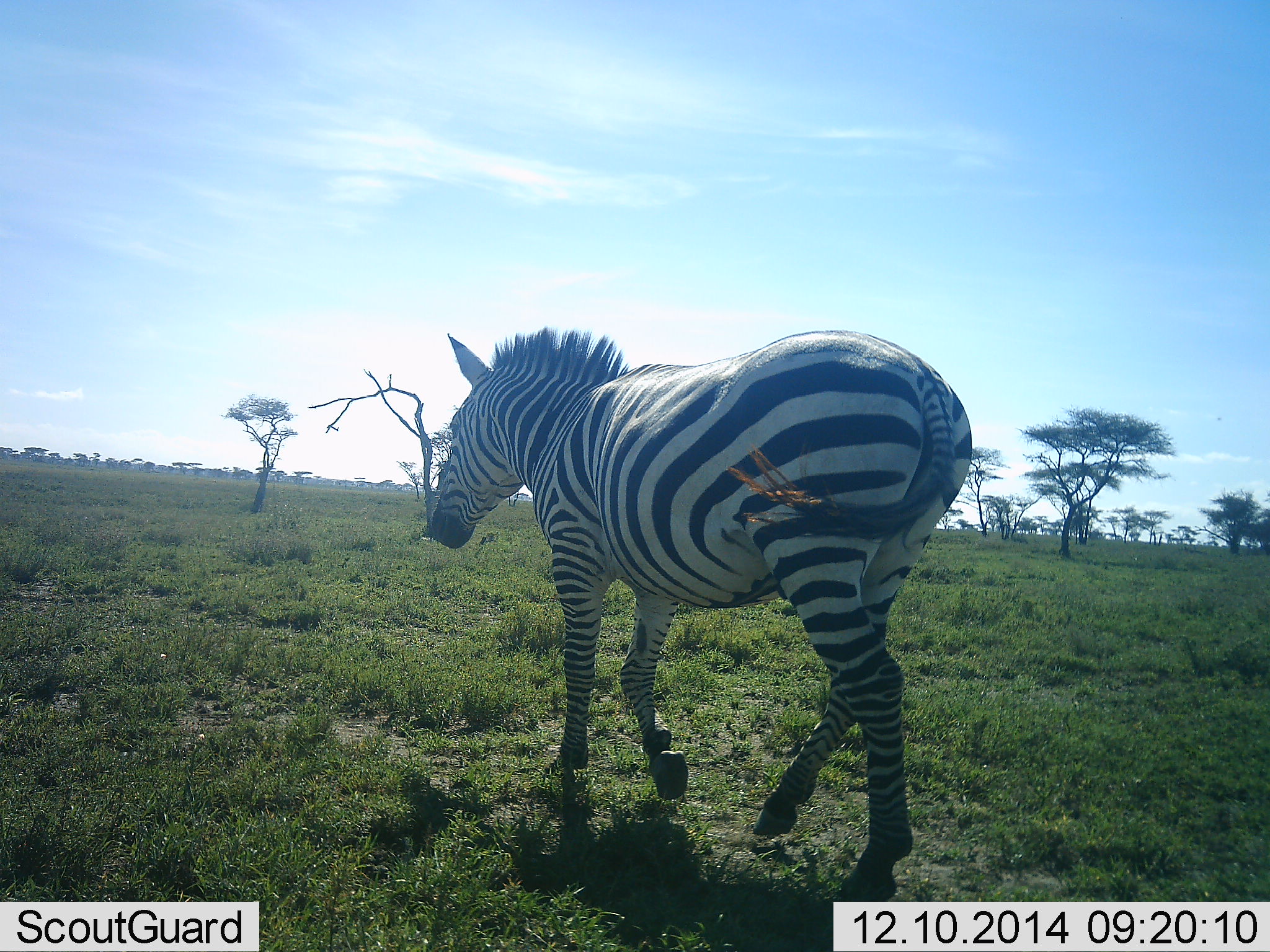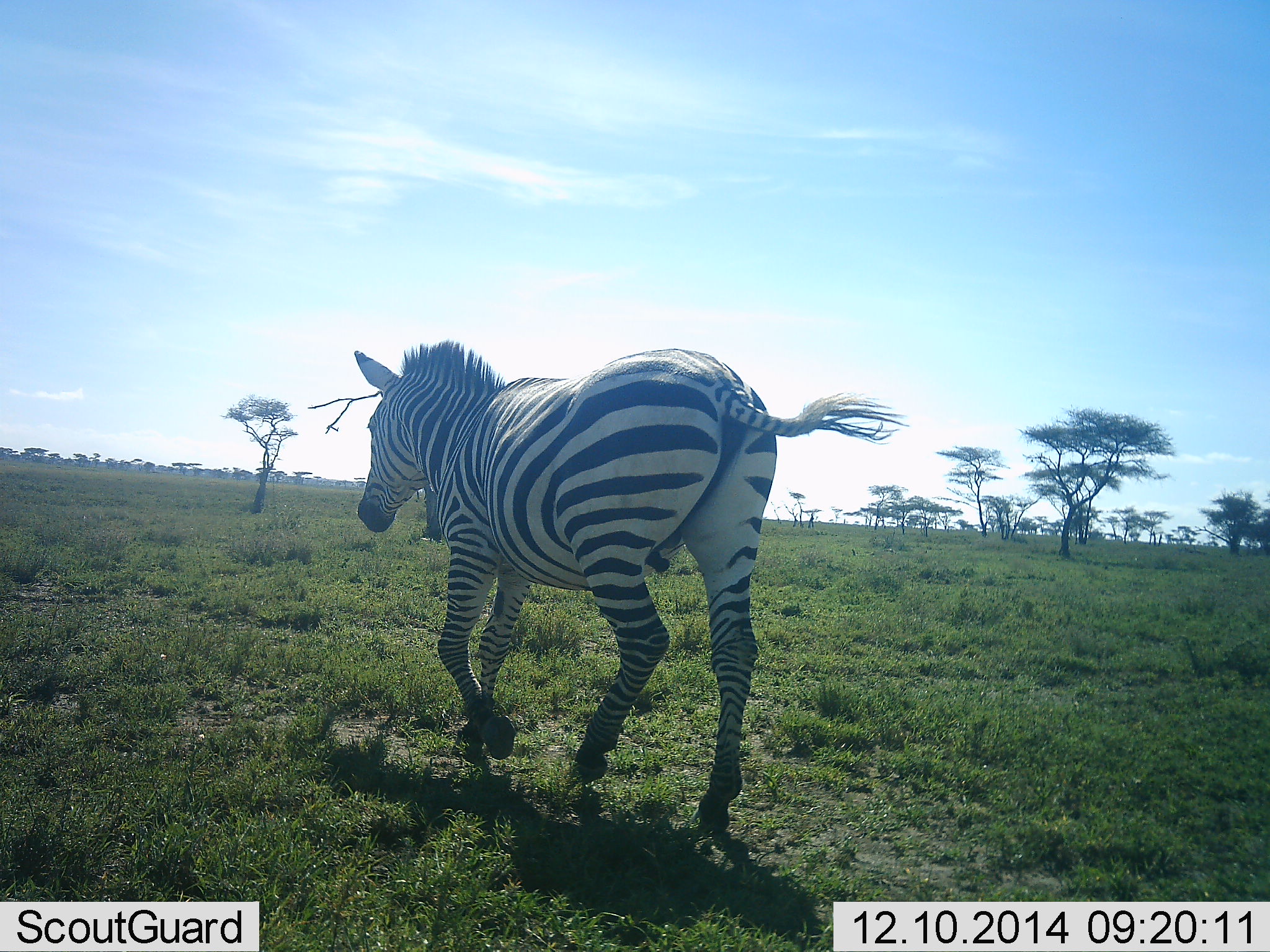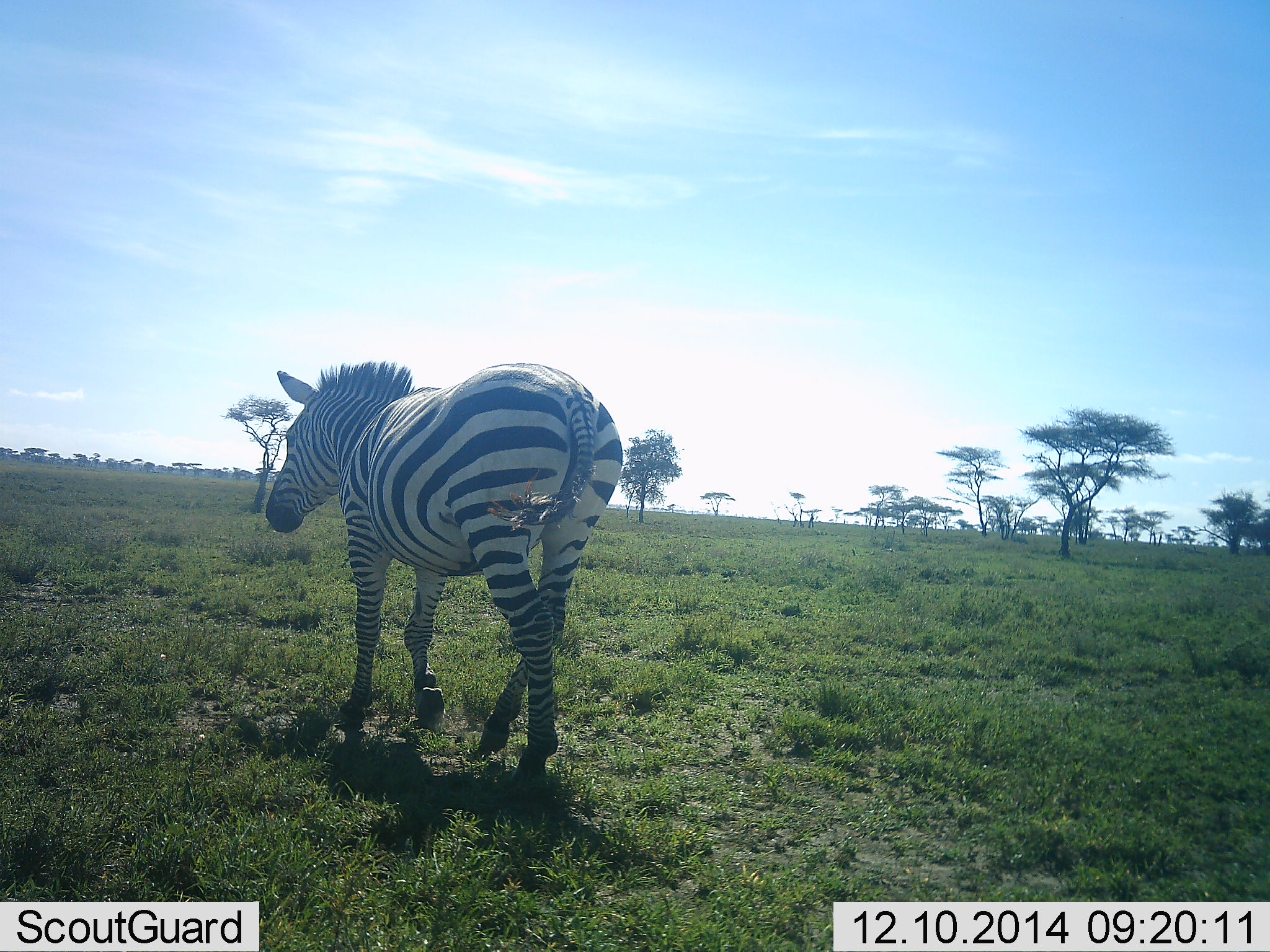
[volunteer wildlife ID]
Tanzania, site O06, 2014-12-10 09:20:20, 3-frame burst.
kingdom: Animalia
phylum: Chordata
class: Mammalia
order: Perissodactyla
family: Equidae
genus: Equus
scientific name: Equus quagga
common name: plains zebra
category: zebra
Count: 1.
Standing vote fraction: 0%.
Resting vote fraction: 0%.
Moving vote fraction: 100%.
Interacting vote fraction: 0%.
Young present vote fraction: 0%.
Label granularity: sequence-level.